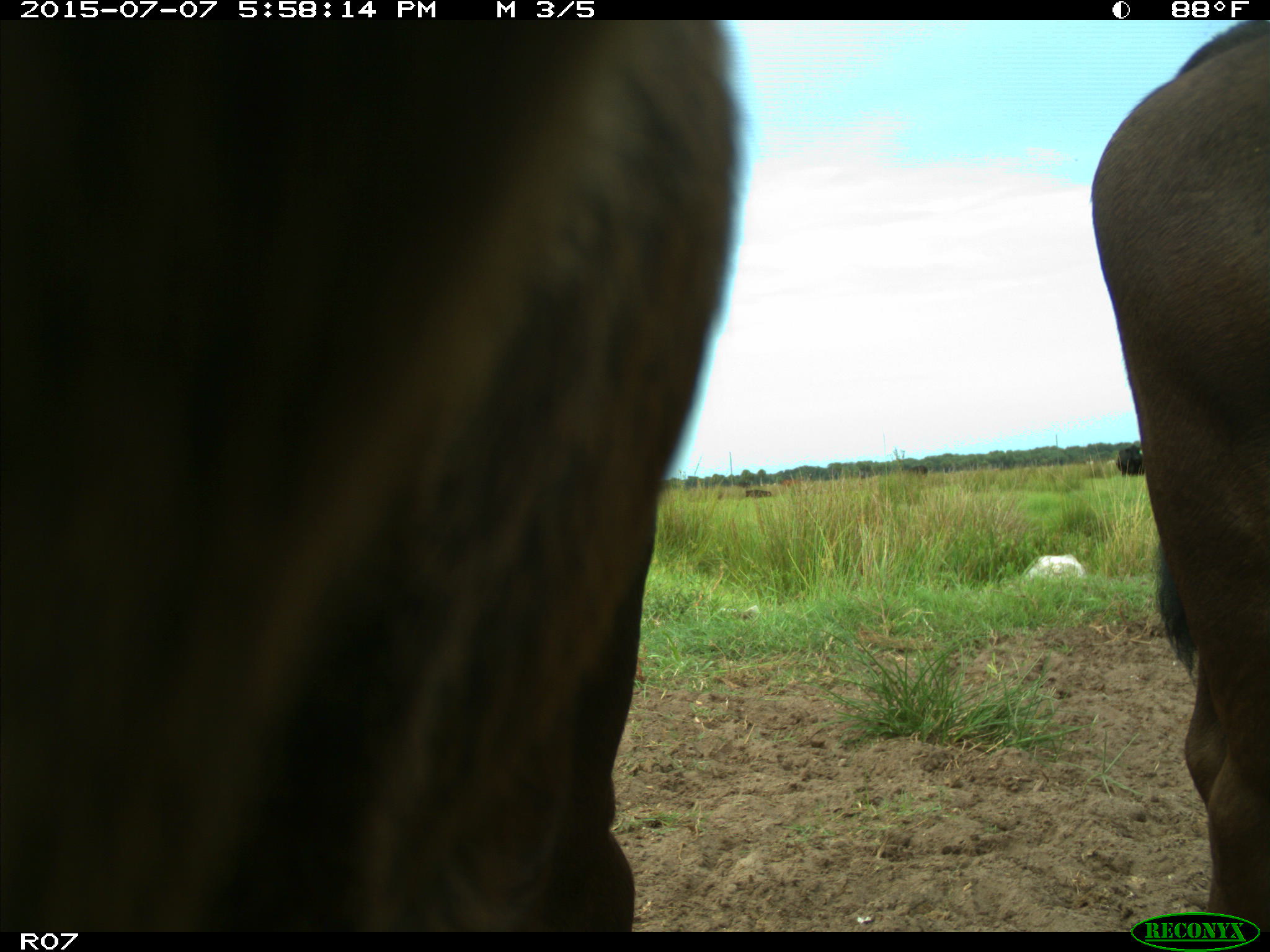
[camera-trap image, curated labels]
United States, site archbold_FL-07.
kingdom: Animalia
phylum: Chordata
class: Mammalia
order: Artiodactyla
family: Bovidae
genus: Bos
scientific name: Bos taurus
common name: domestic cow